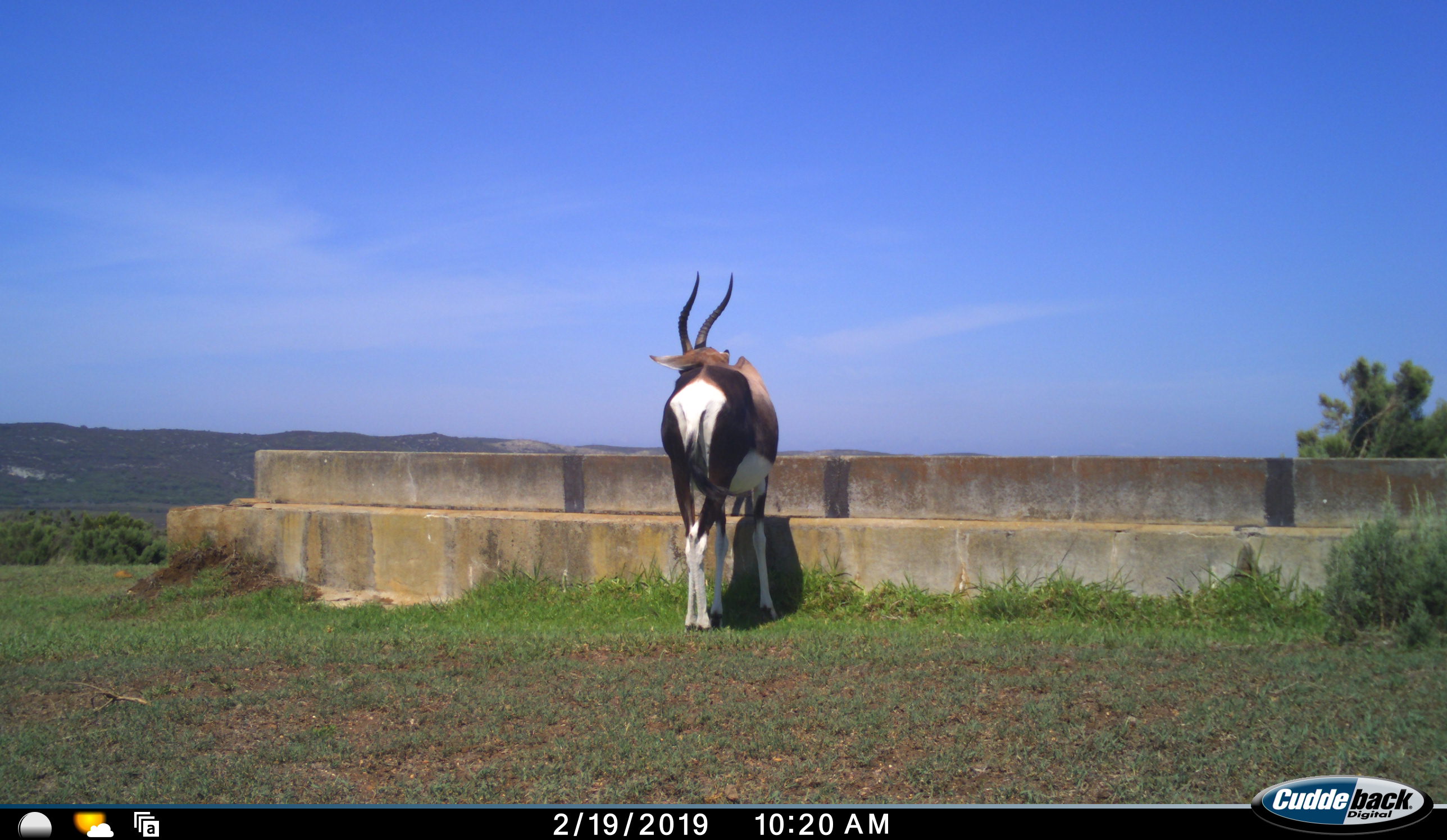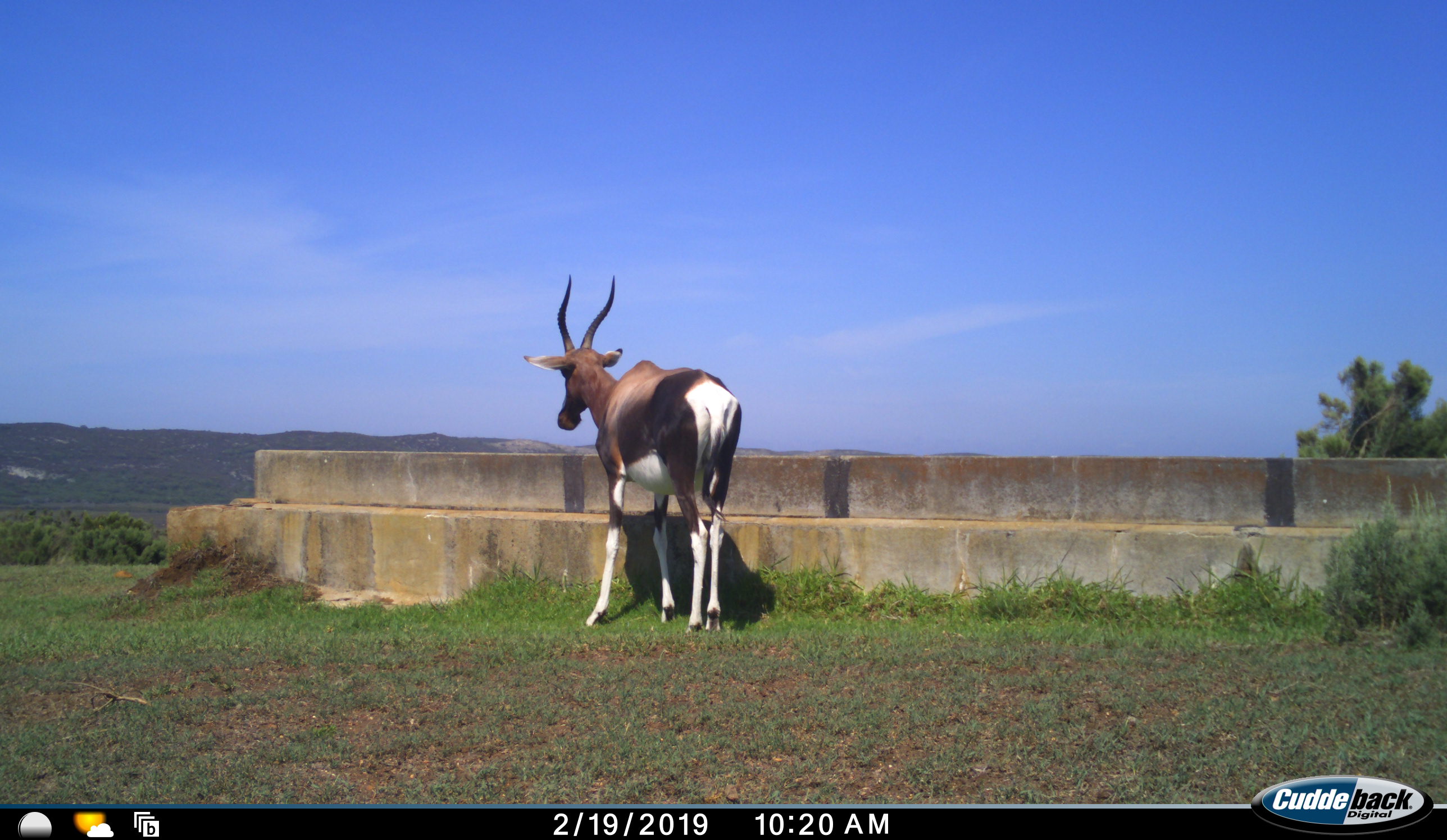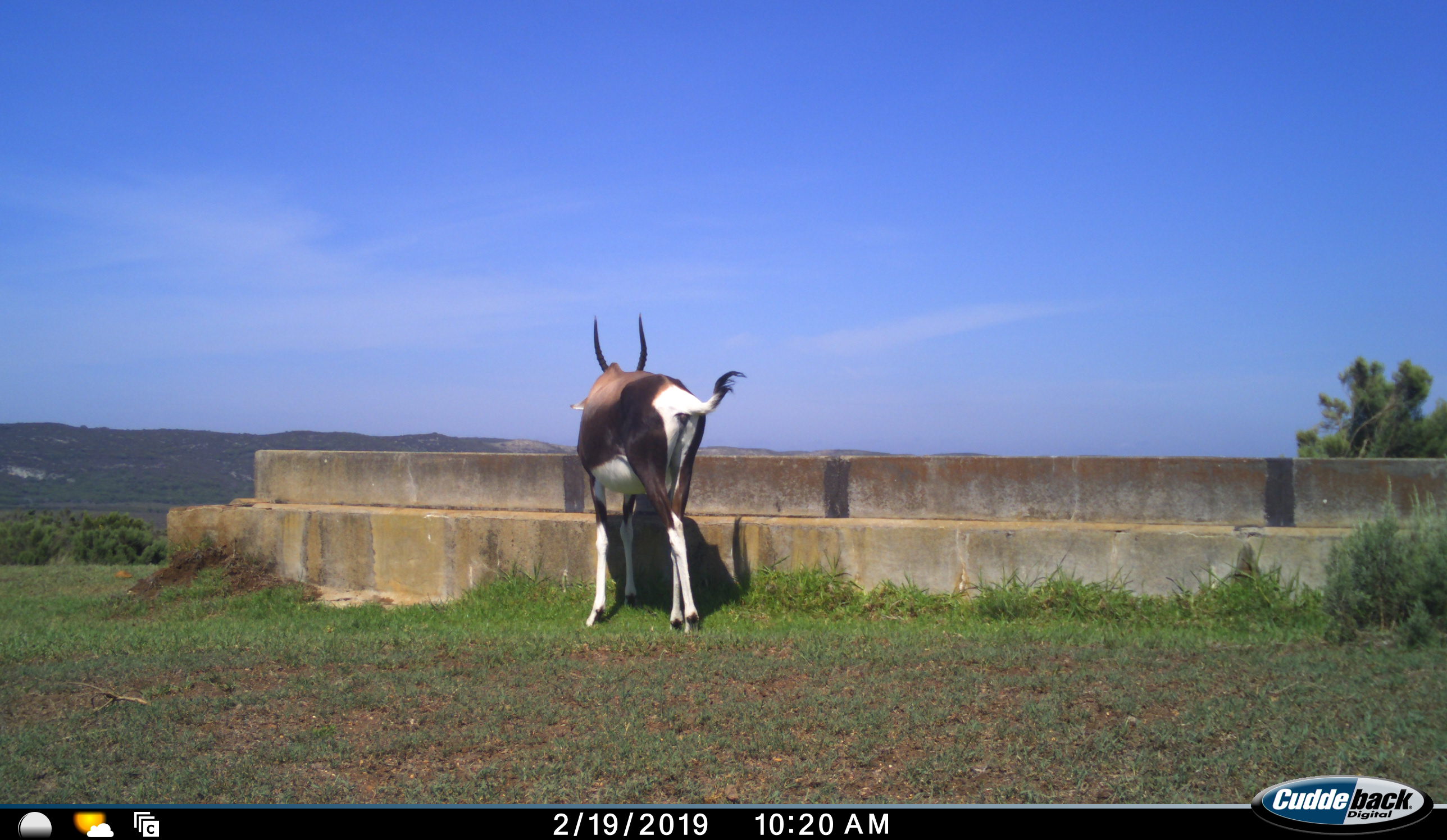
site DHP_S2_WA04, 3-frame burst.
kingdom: Animalia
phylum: Chordata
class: Mammalia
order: Artiodactyla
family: Bovidae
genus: Damaliscus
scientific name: Damaliscus pygargus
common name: bontebok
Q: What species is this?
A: Bontebok (Damaliscus pygargus).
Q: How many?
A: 1.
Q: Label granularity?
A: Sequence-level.